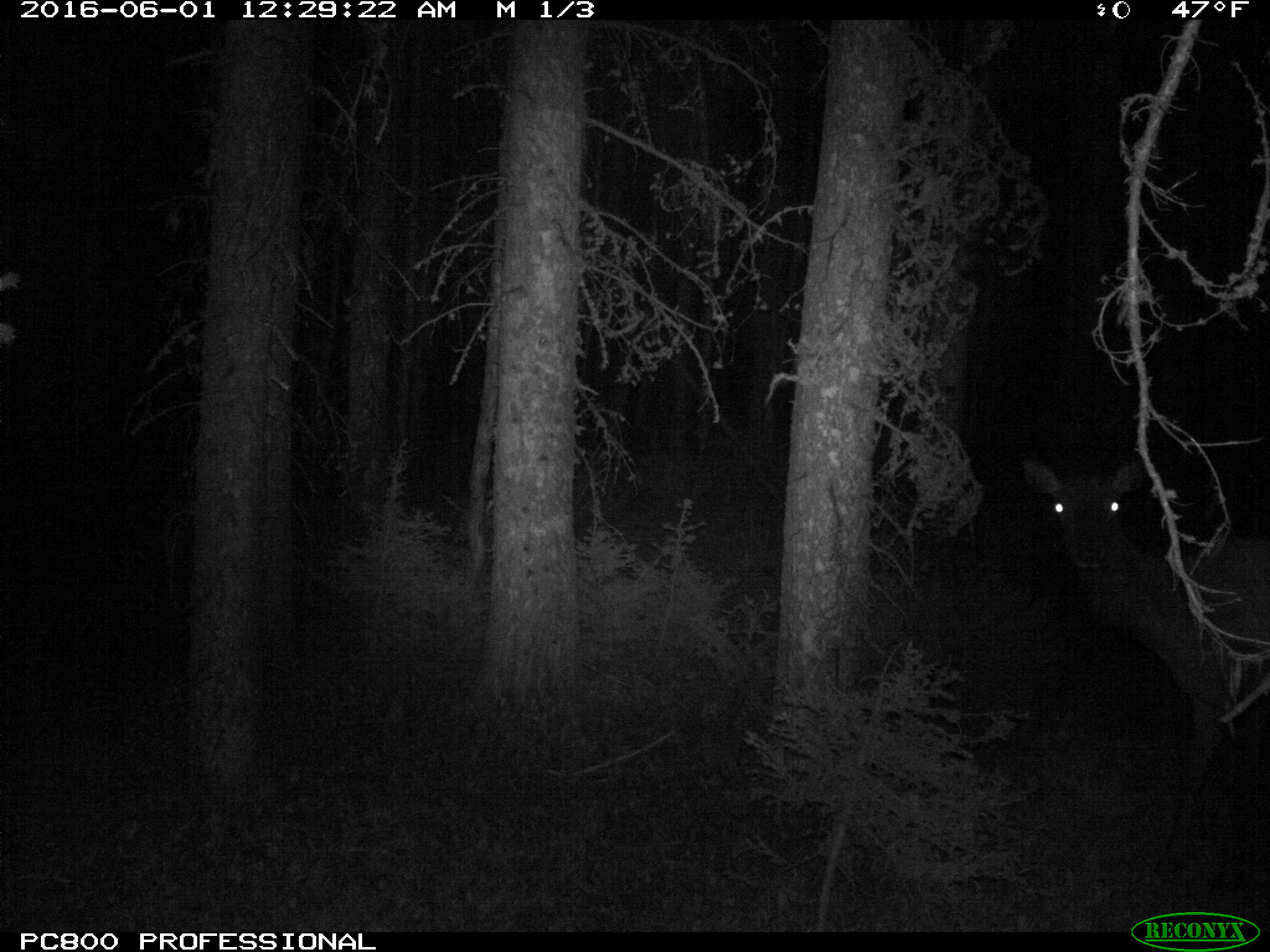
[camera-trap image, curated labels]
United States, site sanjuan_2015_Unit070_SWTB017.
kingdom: Animalia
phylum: Chordata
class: Mammalia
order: Artiodactyla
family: Cervidae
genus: Cervus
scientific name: Cervus elaphus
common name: red deer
Cervus elaphus (red deer).